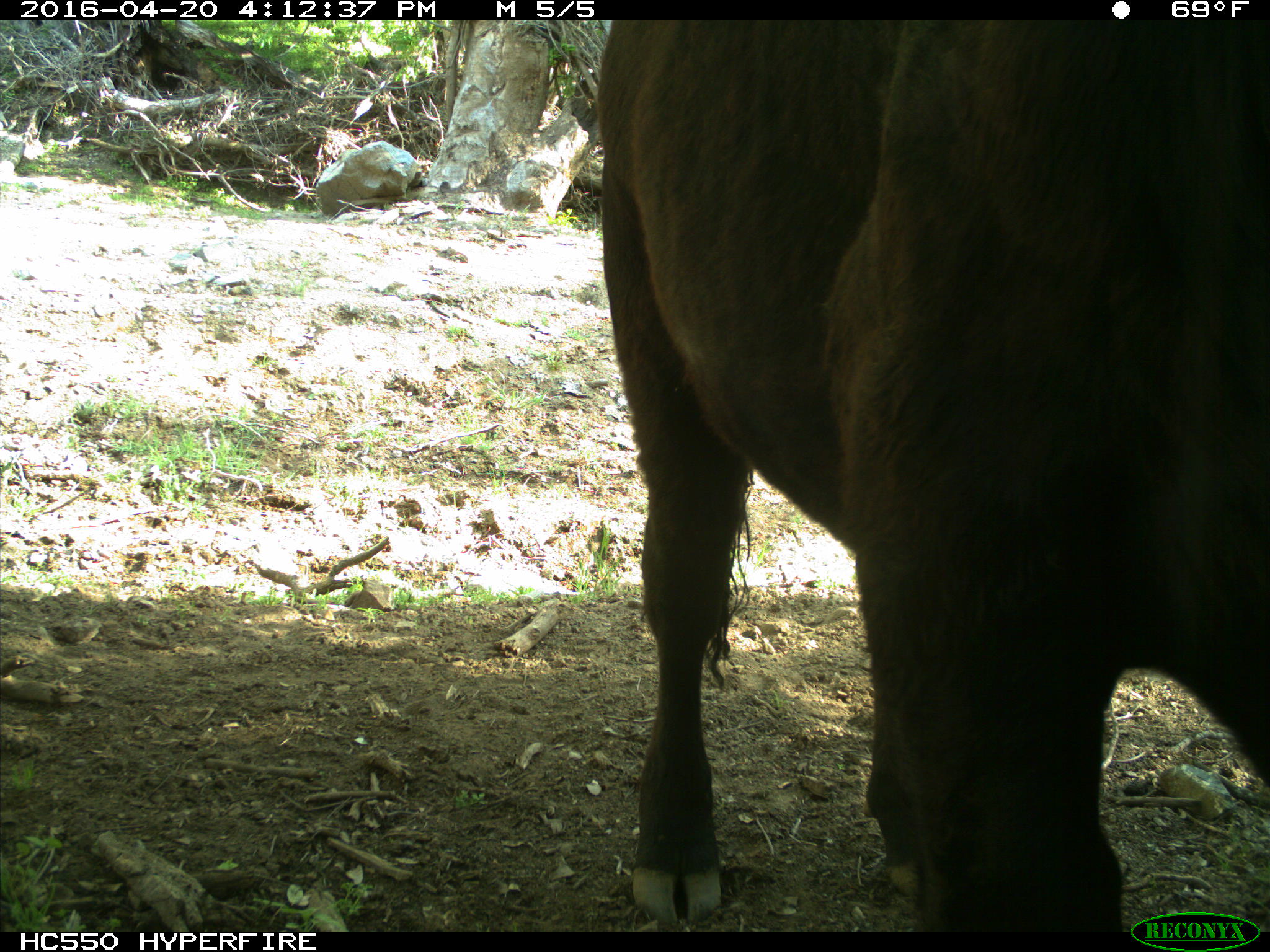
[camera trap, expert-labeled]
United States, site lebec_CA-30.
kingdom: Animalia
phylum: Chordata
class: Mammalia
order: Artiodactyla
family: Bovidae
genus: Bos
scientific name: Bos taurus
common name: domestic cow